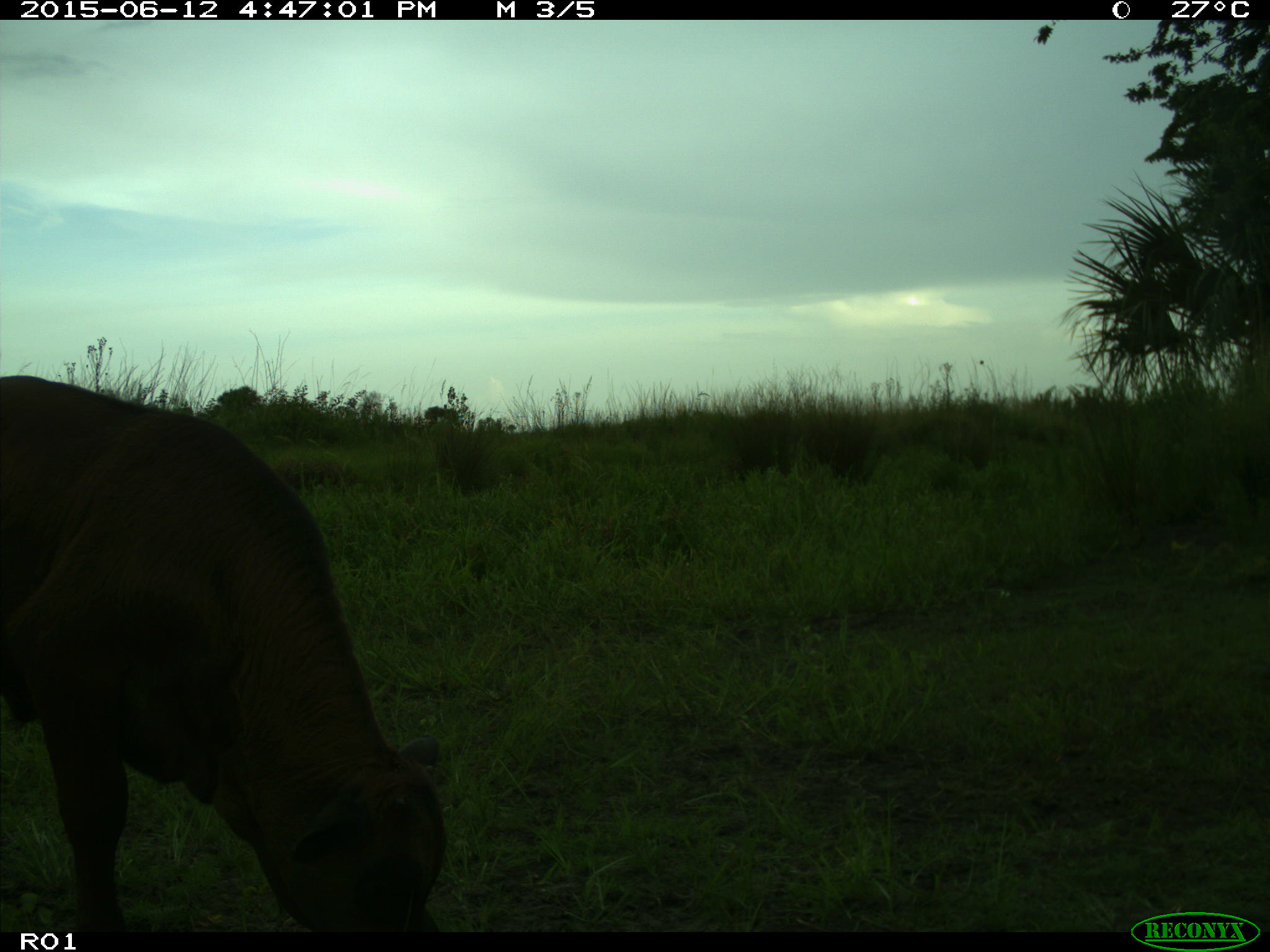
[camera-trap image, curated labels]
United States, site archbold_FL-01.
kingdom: Animalia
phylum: Chordata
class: Mammalia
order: Artiodactyla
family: Bovidae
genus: Bos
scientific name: Bos taurus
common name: domestic cow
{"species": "Bos taurus (domestic cow)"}